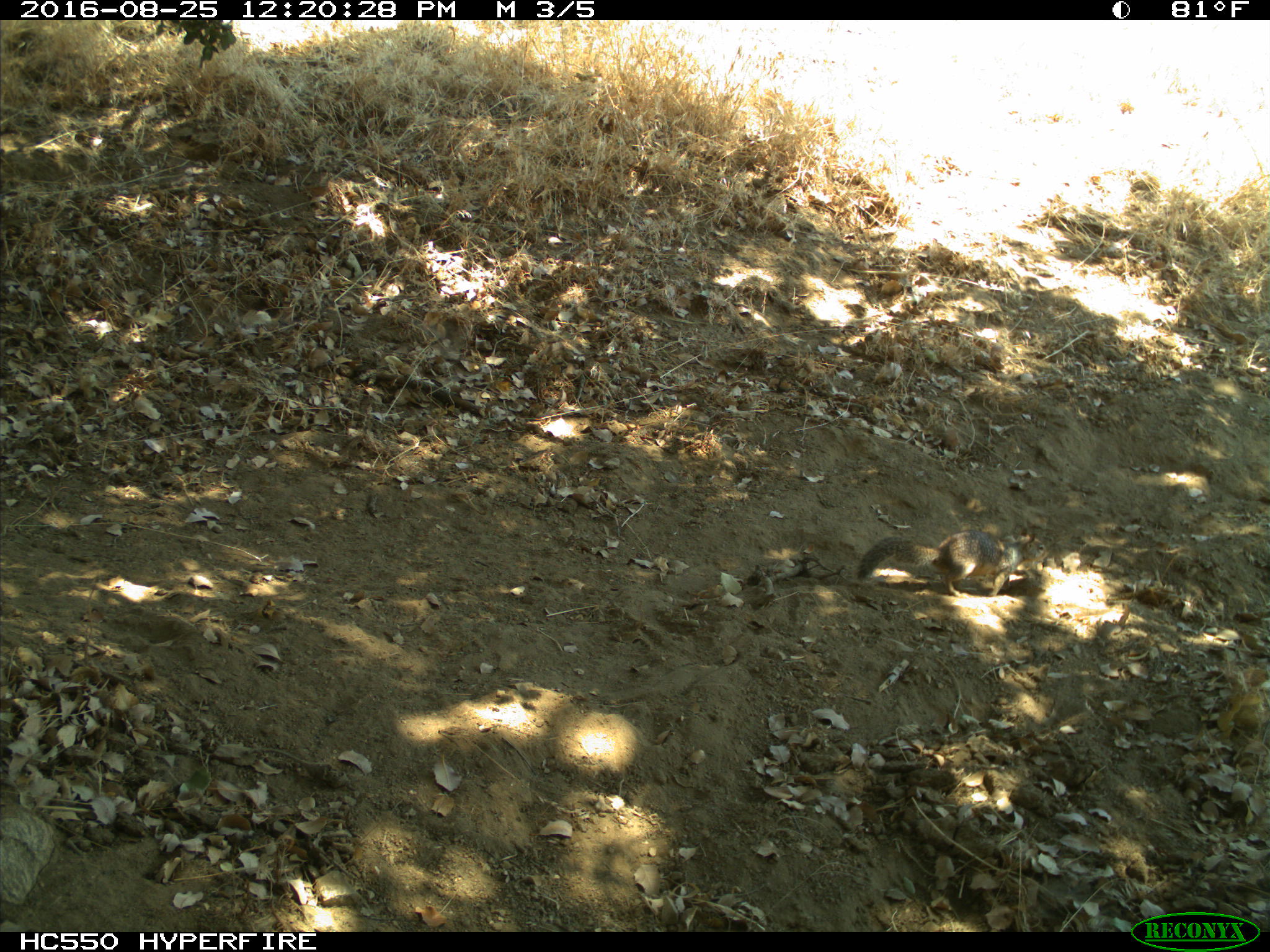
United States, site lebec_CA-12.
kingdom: Animalia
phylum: Chordata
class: Mammalia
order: Rodentia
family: Sciuridae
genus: Otospermophilus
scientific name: Otospermophilus beecheyi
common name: california ground squirrel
Otospermophilus beecheyi (california ground squirrel).